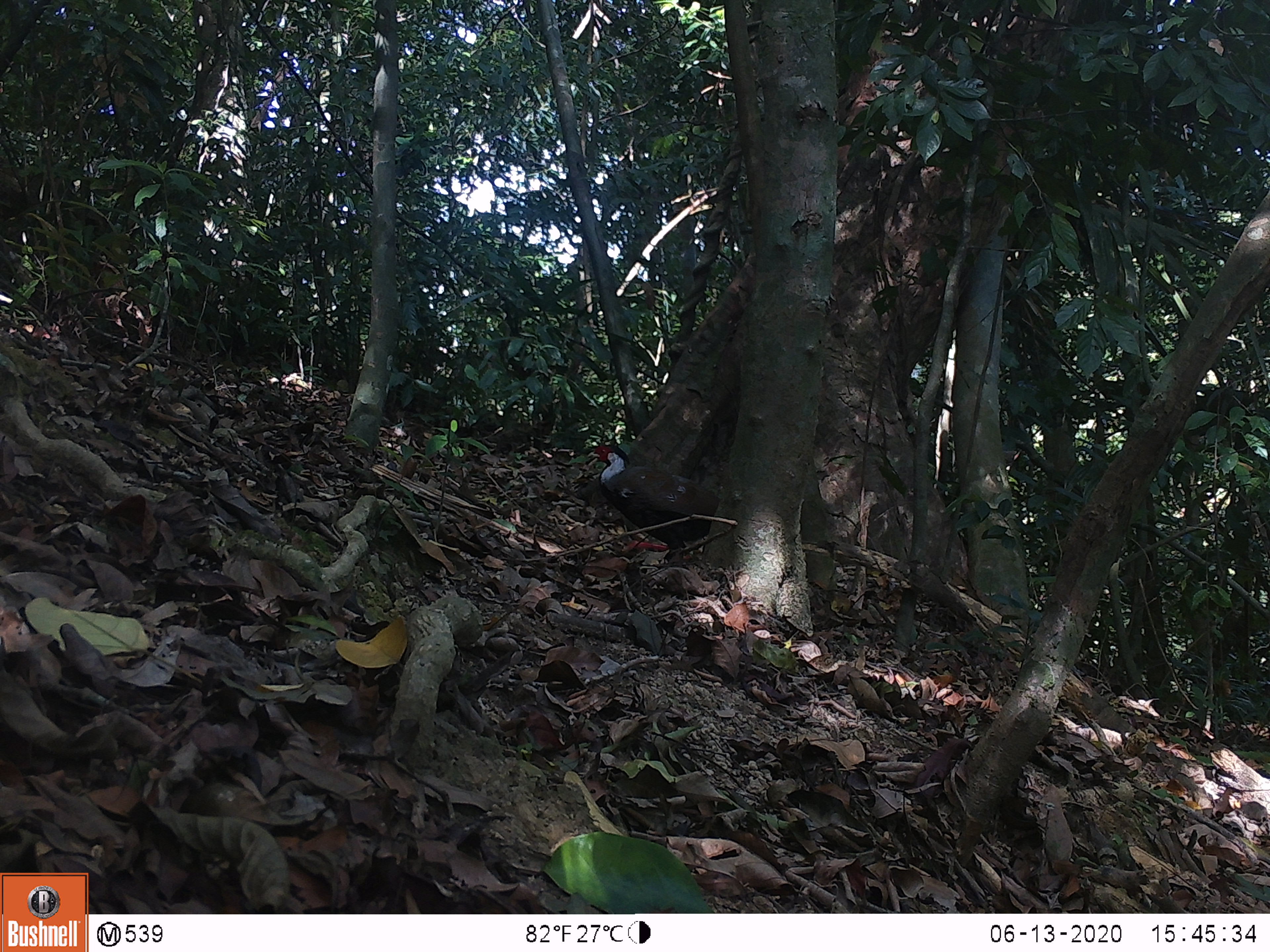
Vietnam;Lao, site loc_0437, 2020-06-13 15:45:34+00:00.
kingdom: Animalia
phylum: Chordata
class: Aves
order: Galliformes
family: Phasianidae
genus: Lophura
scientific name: Lophura nycthemera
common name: silver pheasant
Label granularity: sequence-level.